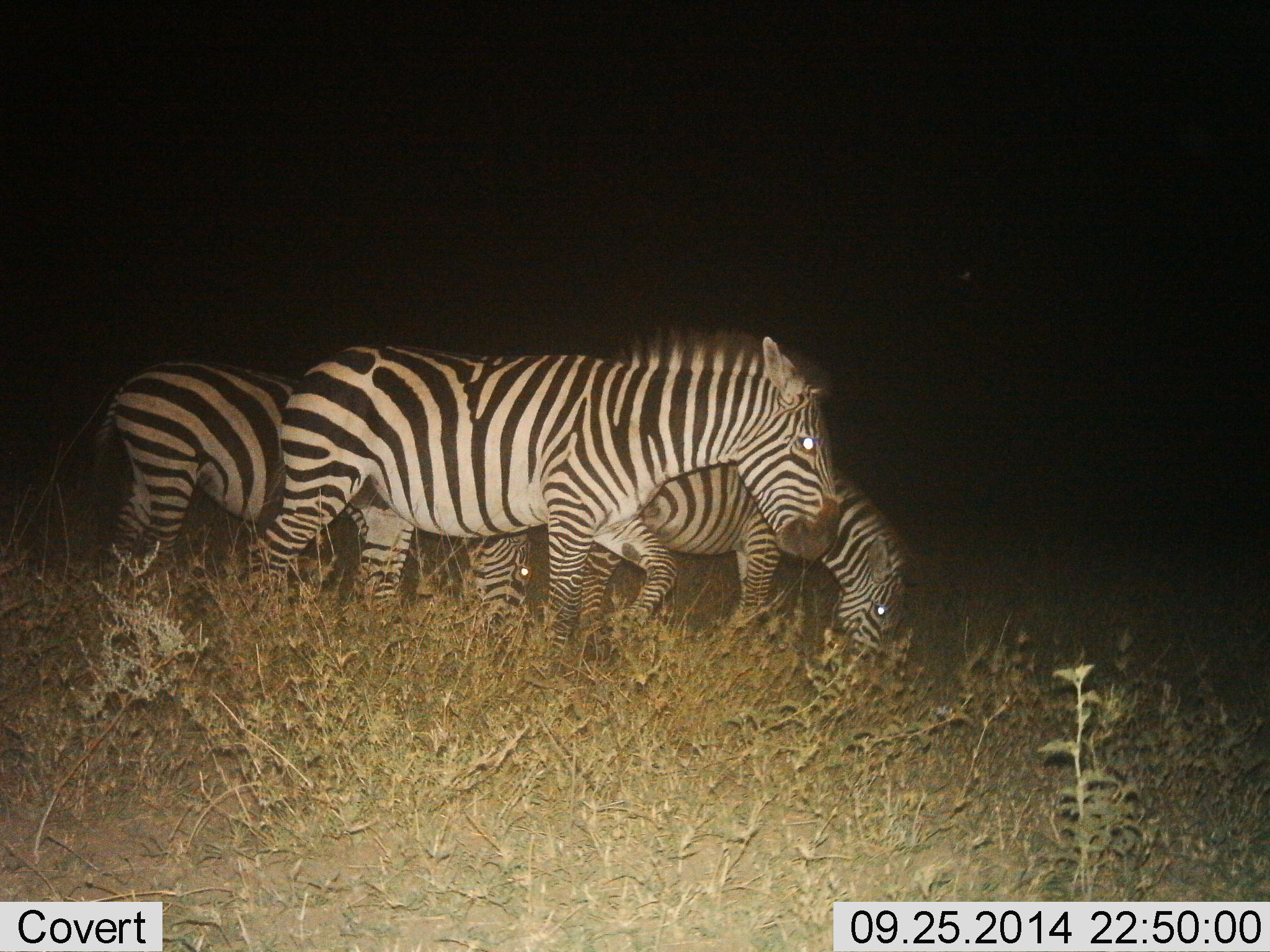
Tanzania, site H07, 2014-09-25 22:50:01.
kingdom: Animalia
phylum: Chordata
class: Mammalia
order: Perissodactyla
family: Equidae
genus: Equus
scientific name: Equus quagga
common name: plains zebra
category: zebra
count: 3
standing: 20%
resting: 0%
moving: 40%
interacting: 0%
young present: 0%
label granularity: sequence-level